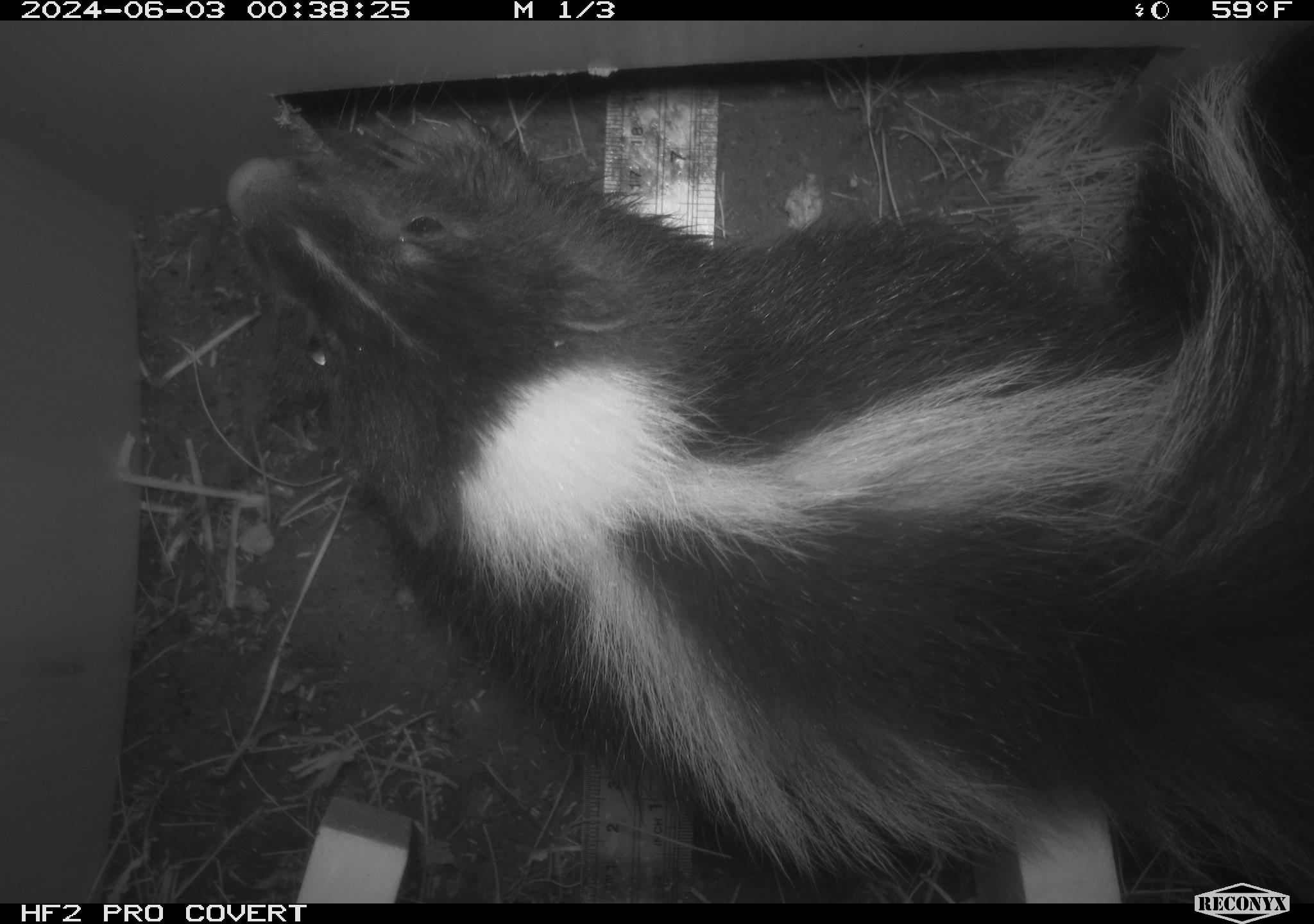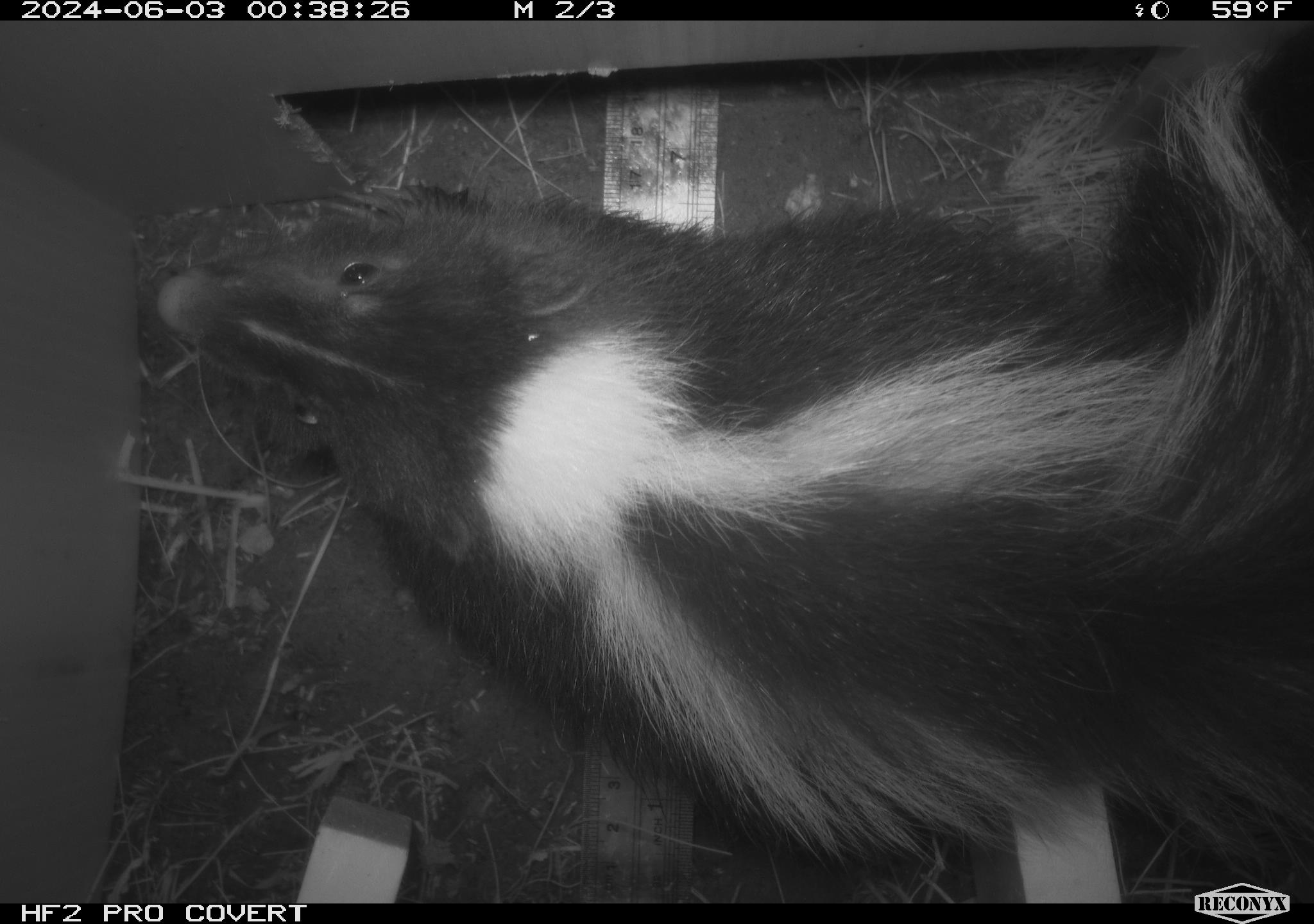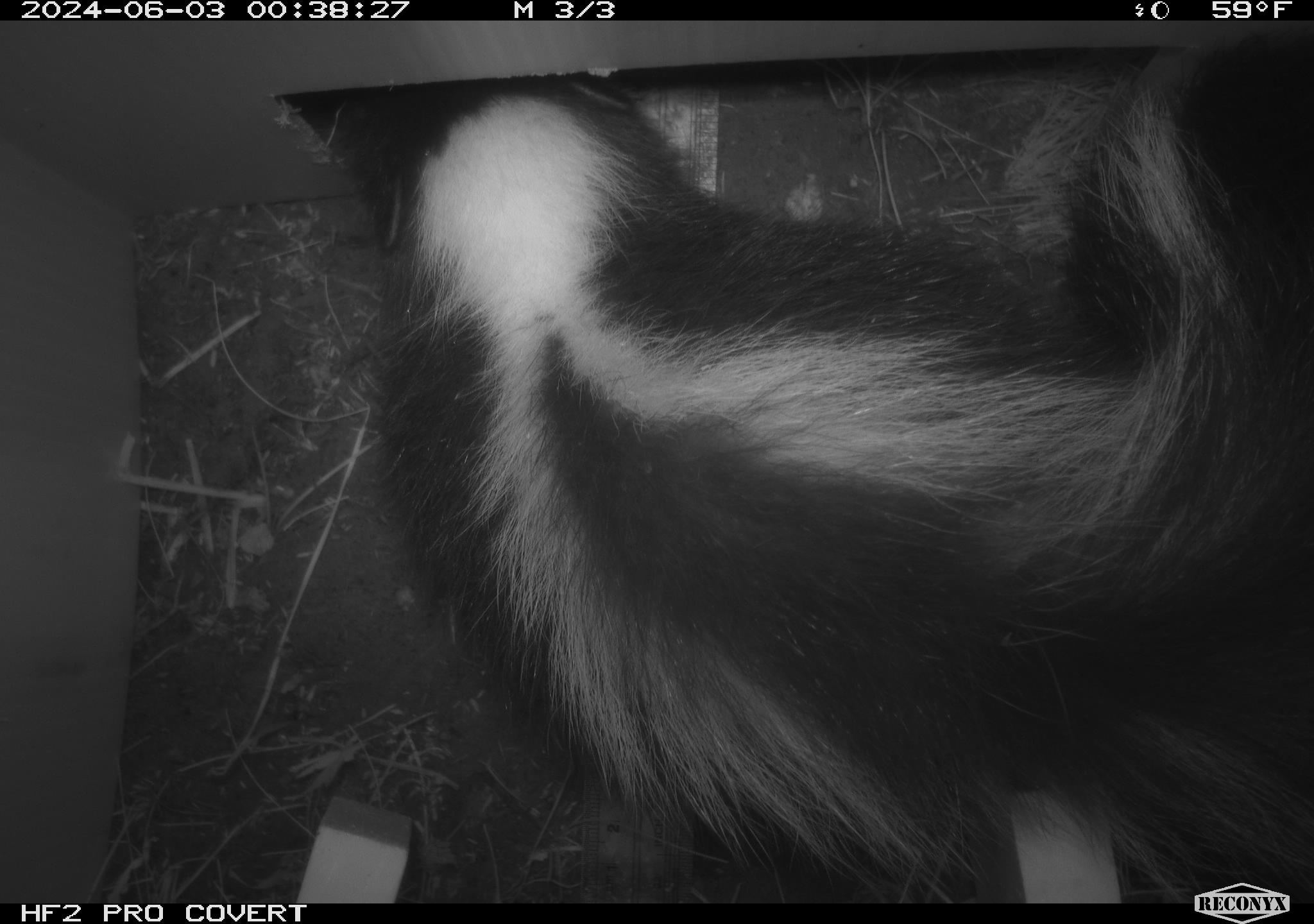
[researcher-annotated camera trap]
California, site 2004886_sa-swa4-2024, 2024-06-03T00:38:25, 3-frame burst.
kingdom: Animalia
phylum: Chordata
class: Mammalia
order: Carnivora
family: Mephitidae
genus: Mephitis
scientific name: Mephitis mephitis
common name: striped skunk